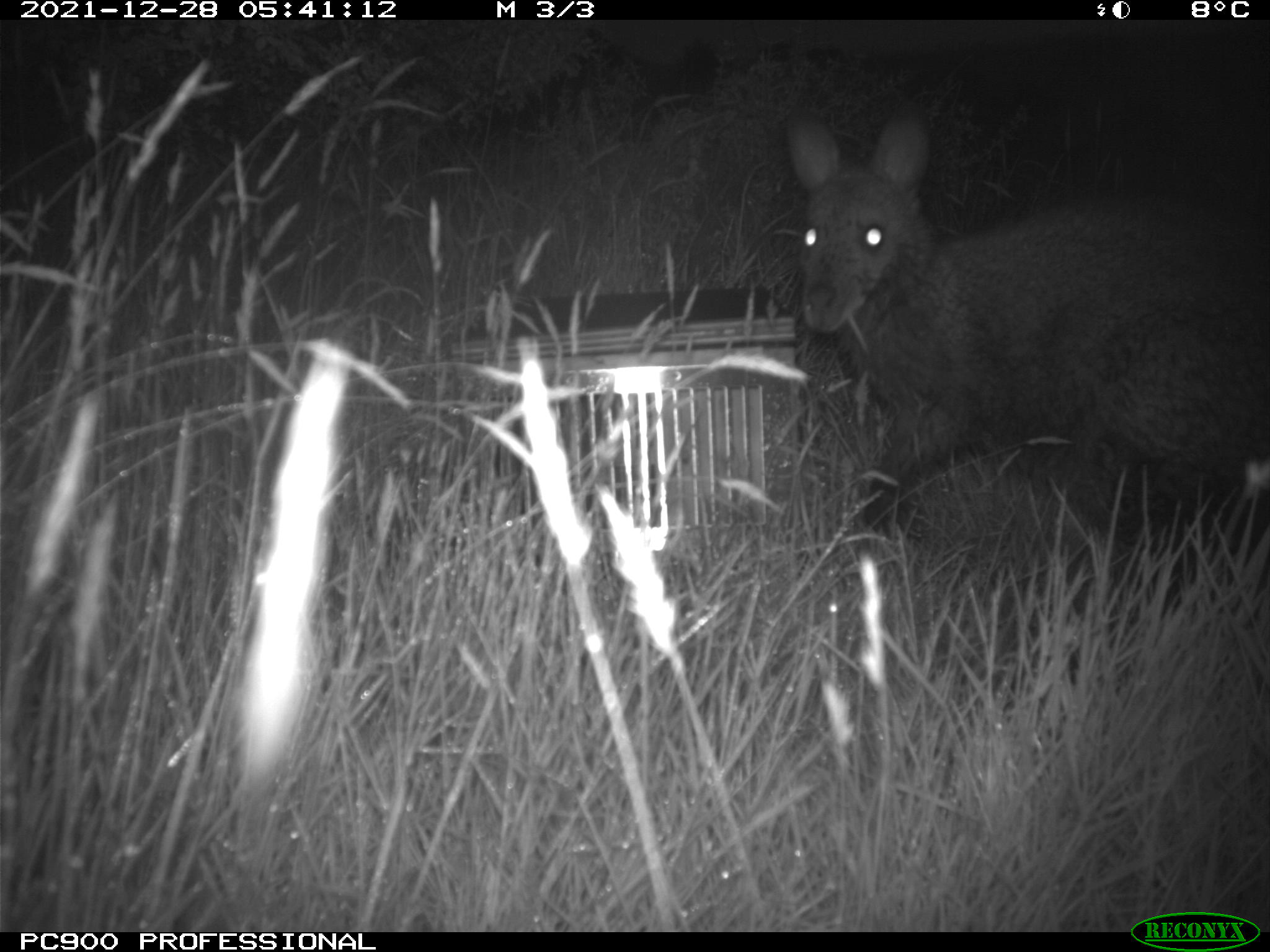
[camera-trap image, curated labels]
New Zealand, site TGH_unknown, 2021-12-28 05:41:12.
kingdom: Animalia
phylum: Chordata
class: Mammalia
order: Diprotodontia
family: Macropodidae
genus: Notamacropus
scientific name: Notamacropus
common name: wallaby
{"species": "wallaby (Notamacropus)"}